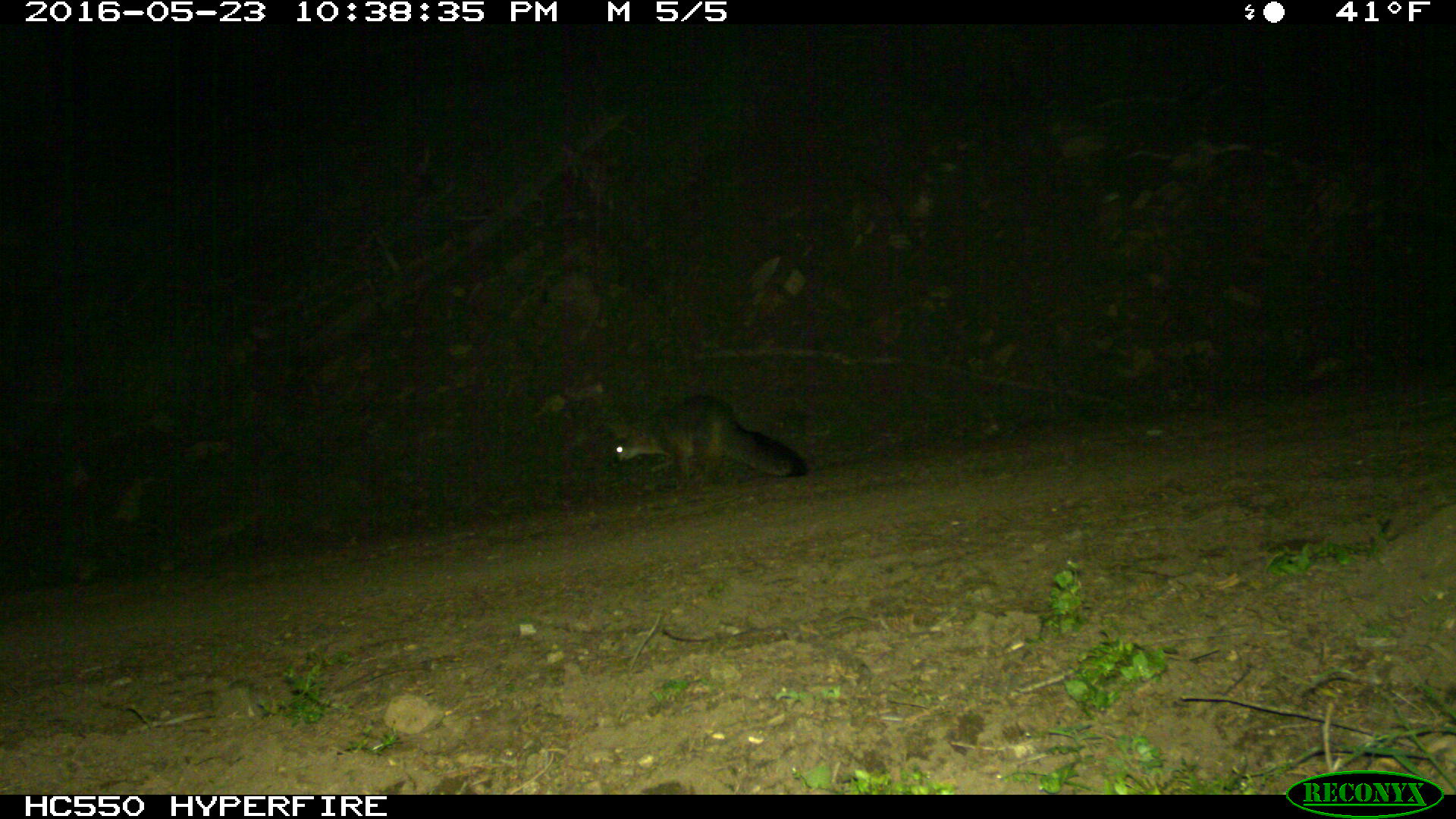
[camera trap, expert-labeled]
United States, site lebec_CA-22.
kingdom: Animalia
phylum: Chordata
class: Mammalia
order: Carnivora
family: Canidae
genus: Urocyon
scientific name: Urocyon cinereoargenteus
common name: gray fox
Urocyon cinereoargenteus (gray fox).